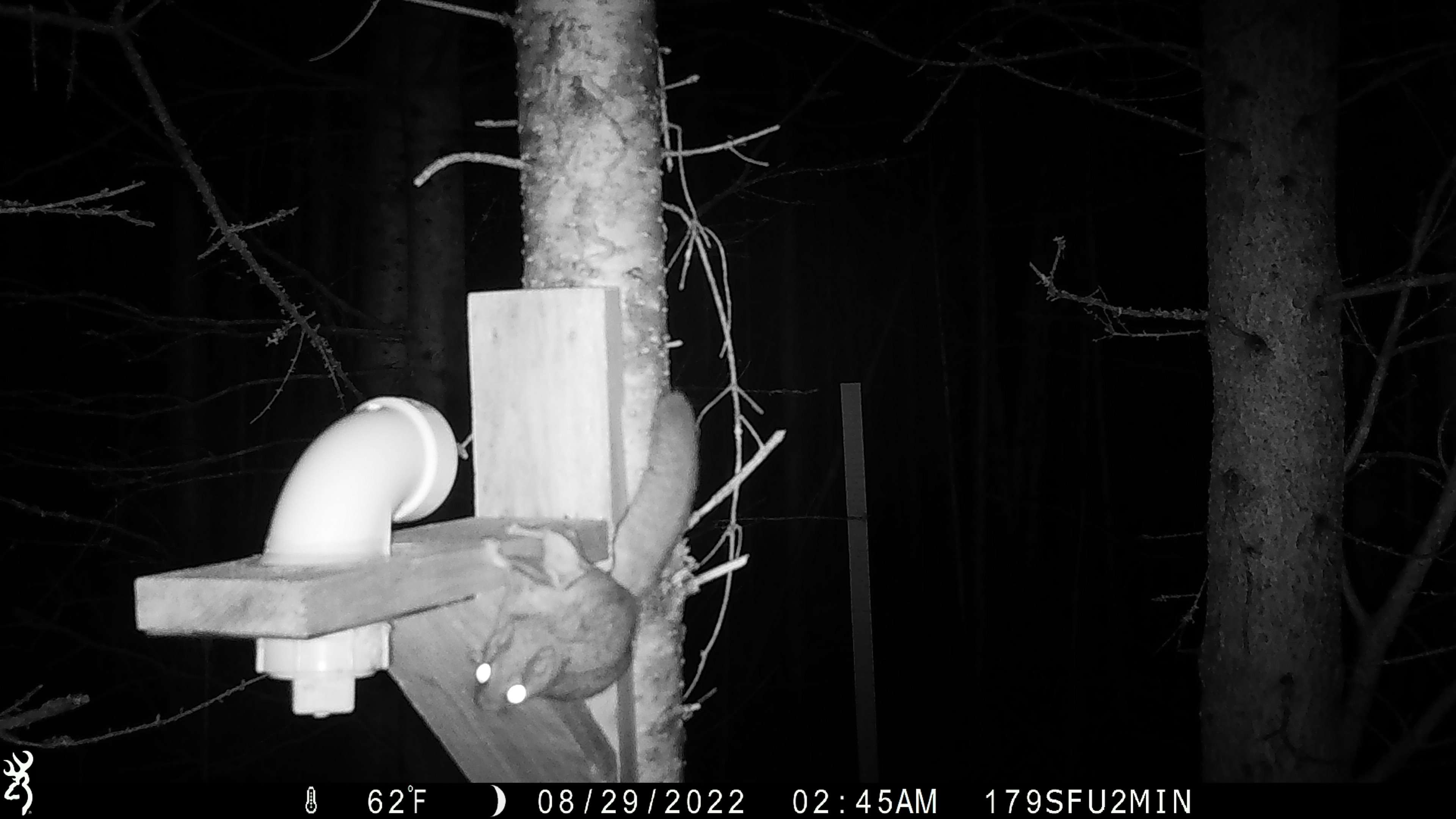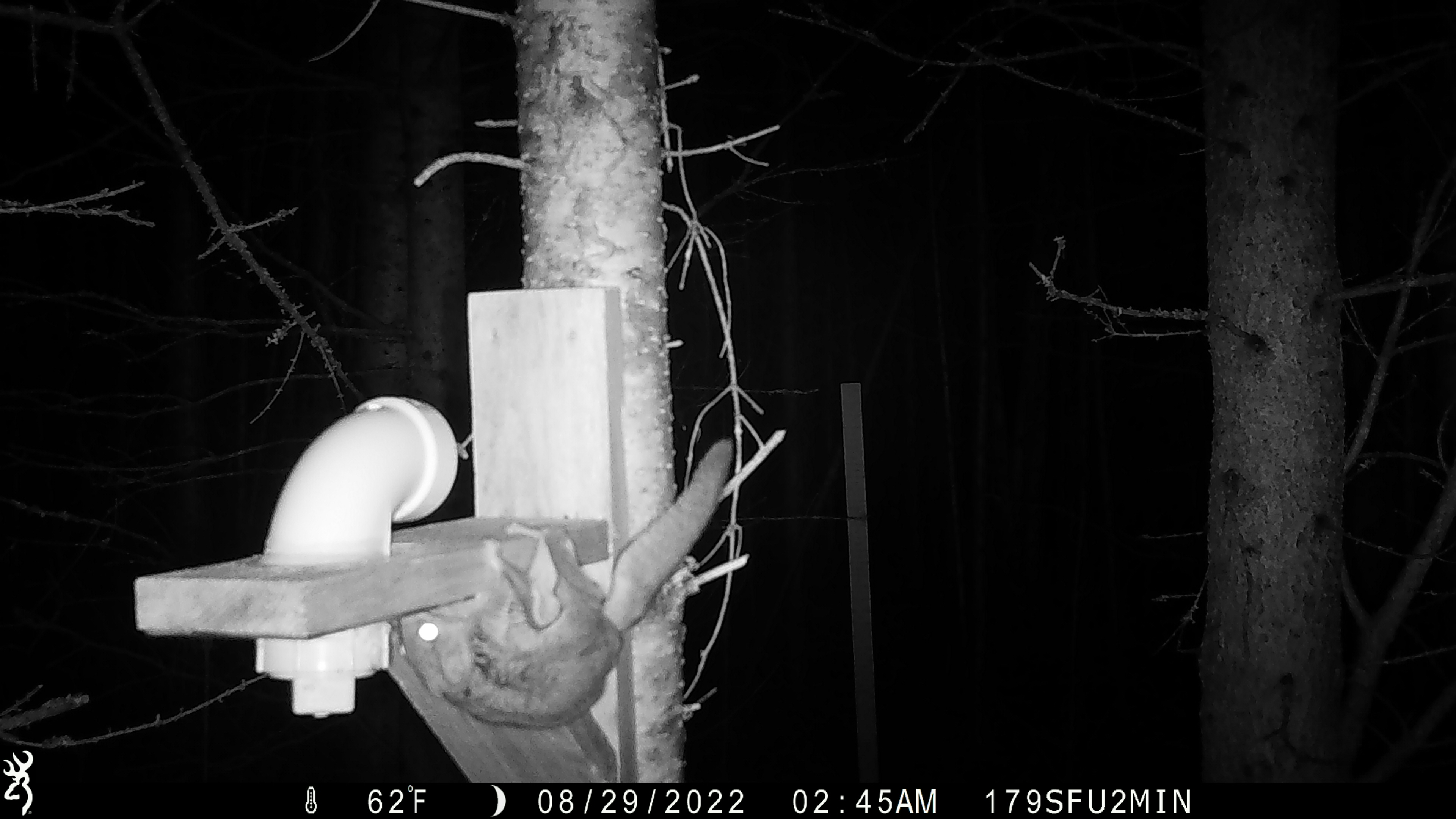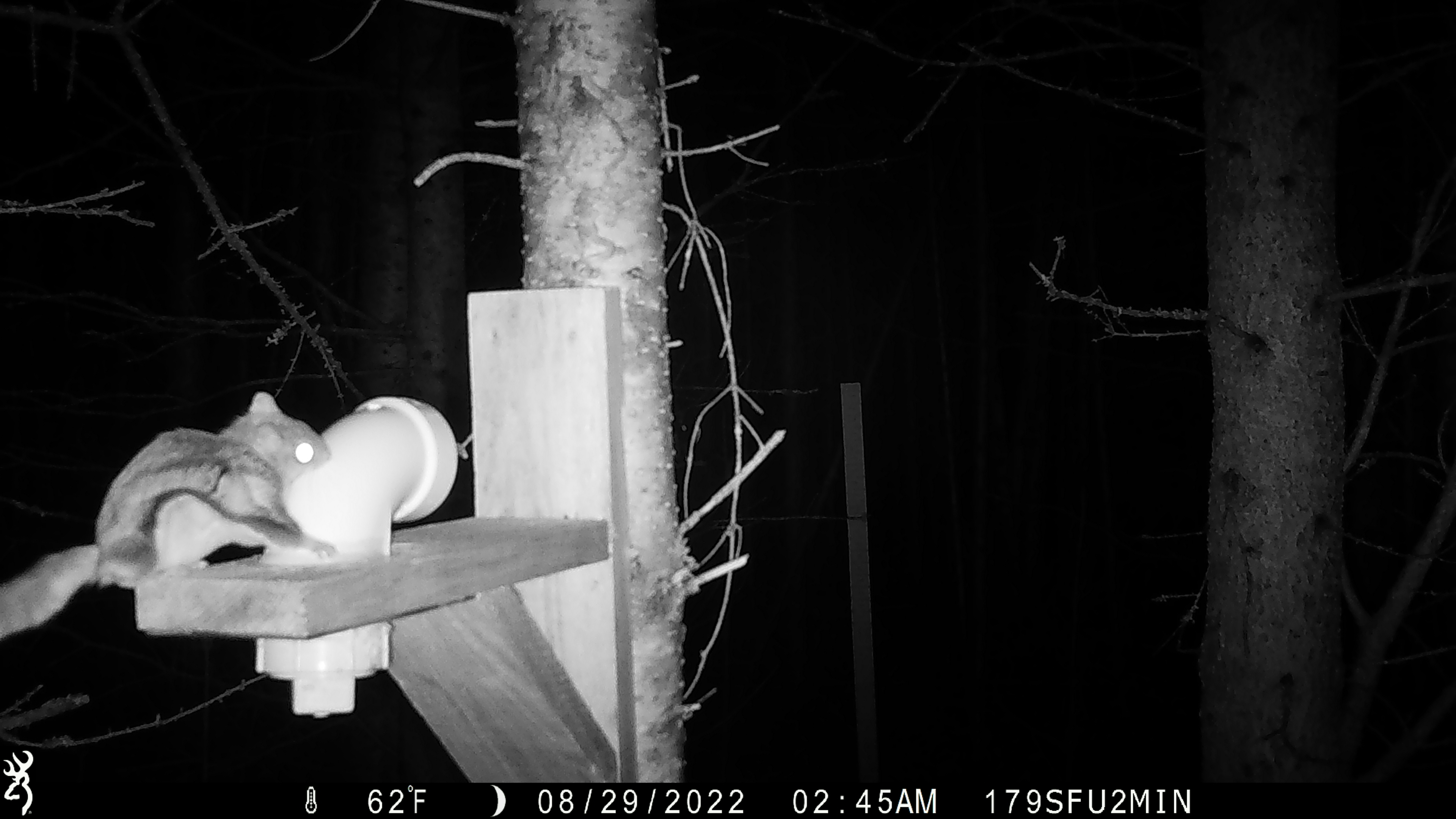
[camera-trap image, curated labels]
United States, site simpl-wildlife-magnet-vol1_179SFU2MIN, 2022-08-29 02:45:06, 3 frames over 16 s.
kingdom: Animalia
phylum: Chordata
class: Mammalia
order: Rodentia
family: Sciuridae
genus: Glaucomys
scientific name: Glaucomys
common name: flying squirrel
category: flying squirrel sp.